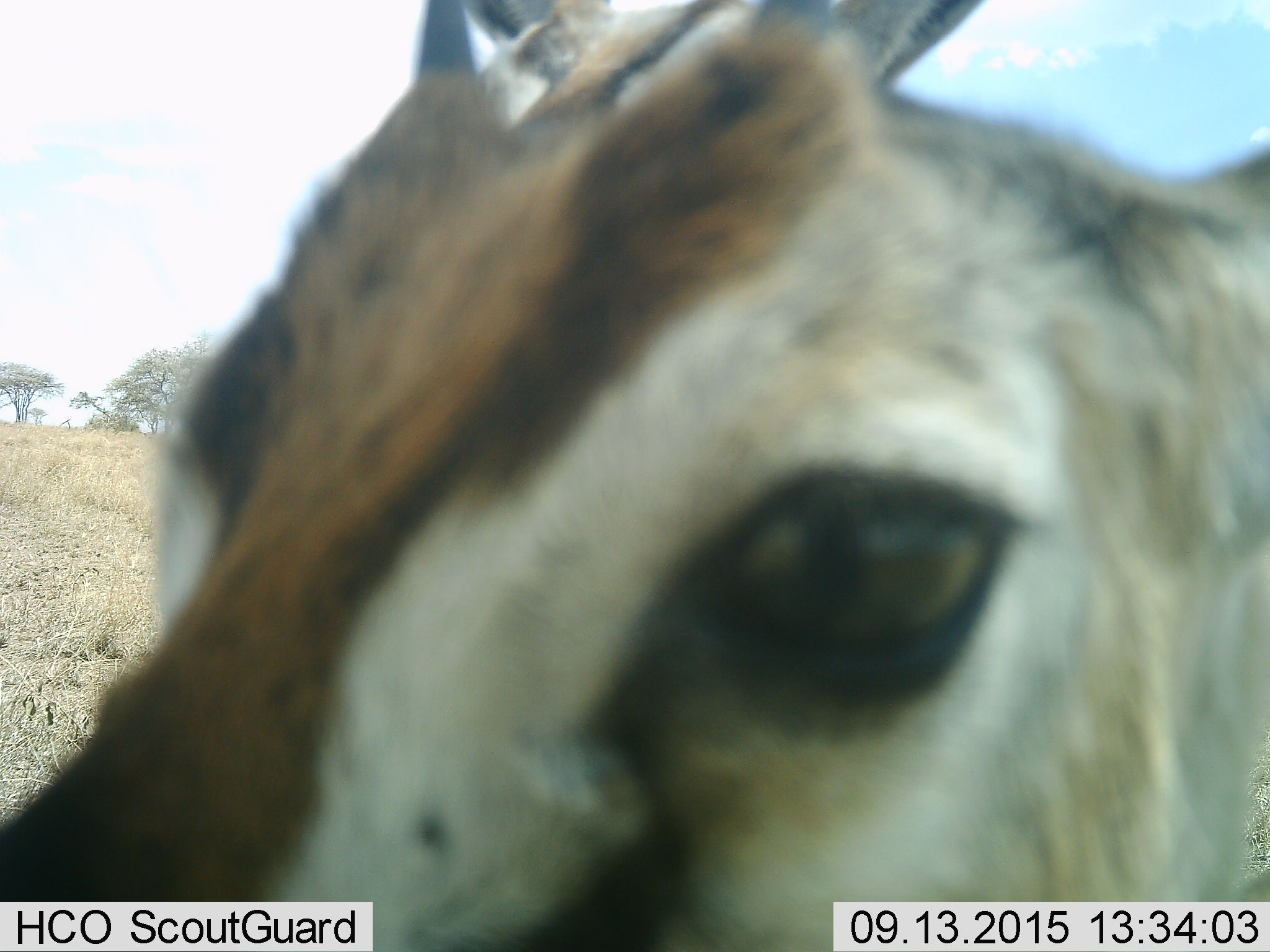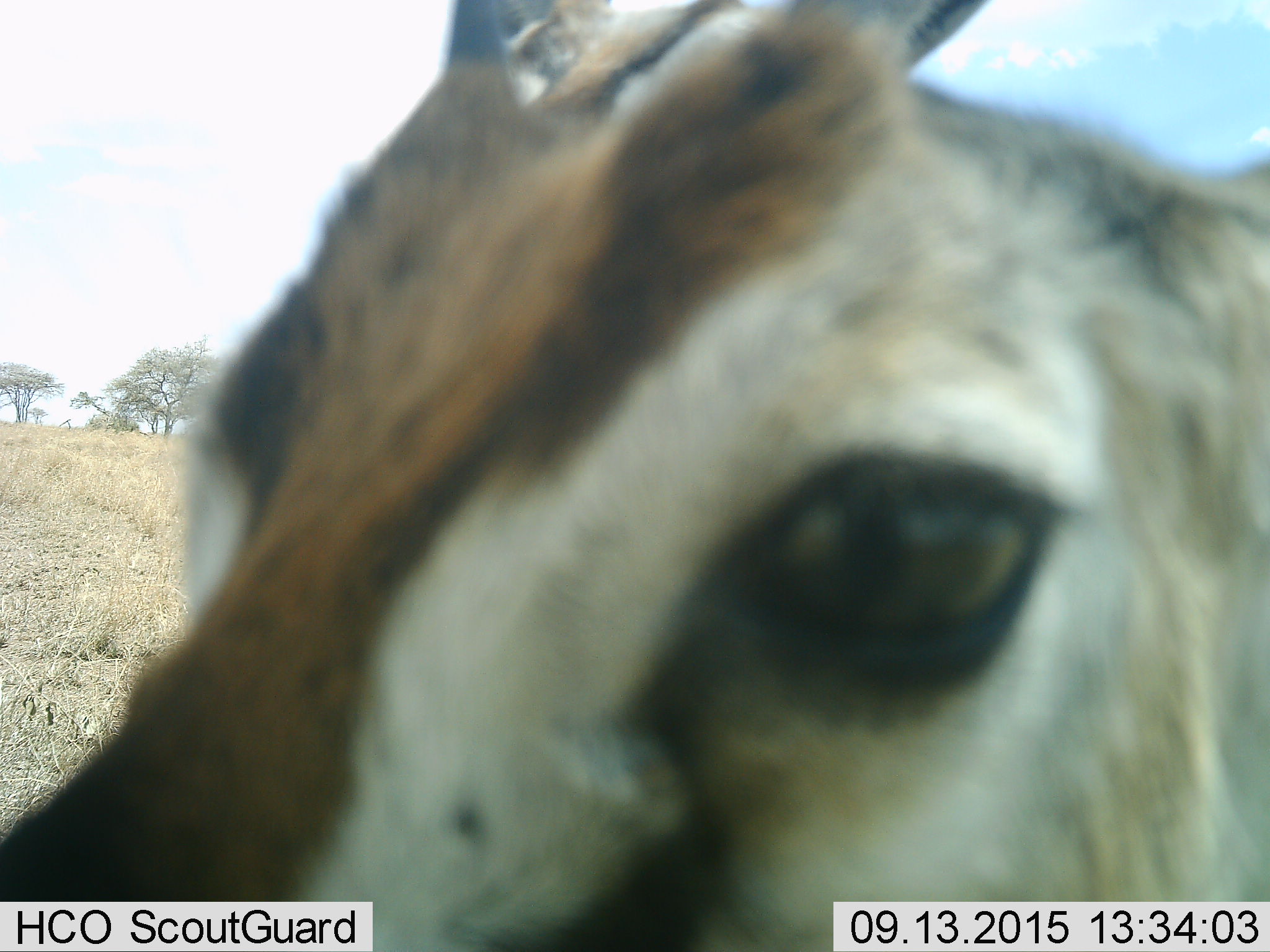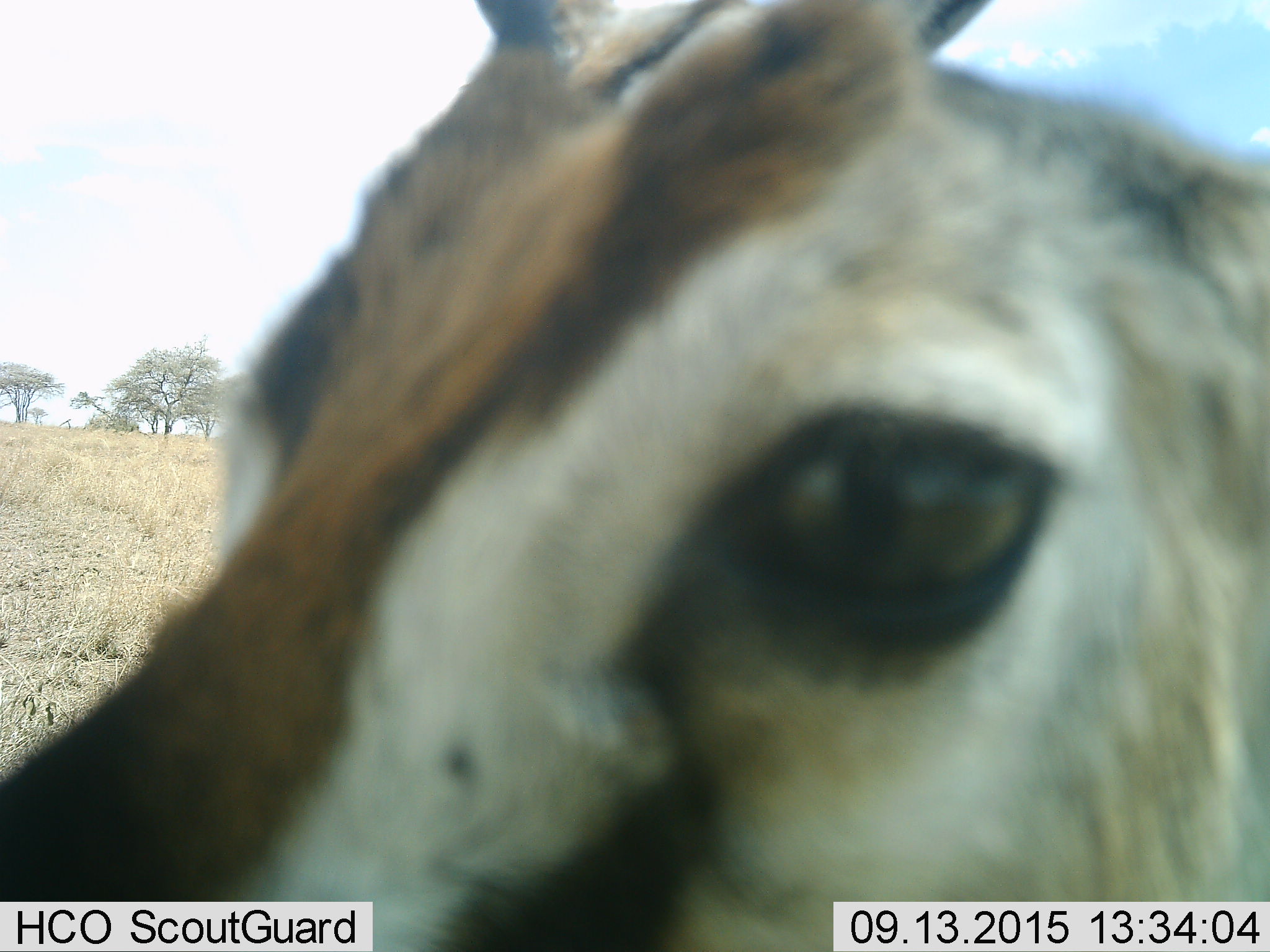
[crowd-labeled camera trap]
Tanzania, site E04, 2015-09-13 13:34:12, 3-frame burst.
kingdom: Animalia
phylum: Chordata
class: Mammalia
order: Artiodactyla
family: Bovidae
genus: Eudorcas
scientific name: Eudorcas thomsonii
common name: thomson's gazelle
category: gazellethomsons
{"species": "gazellethomsons (thomson's gazelle) (Eudorcas thomsonii)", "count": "1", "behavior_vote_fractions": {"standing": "88%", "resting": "0%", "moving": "6%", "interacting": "6%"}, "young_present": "12%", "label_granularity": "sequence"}